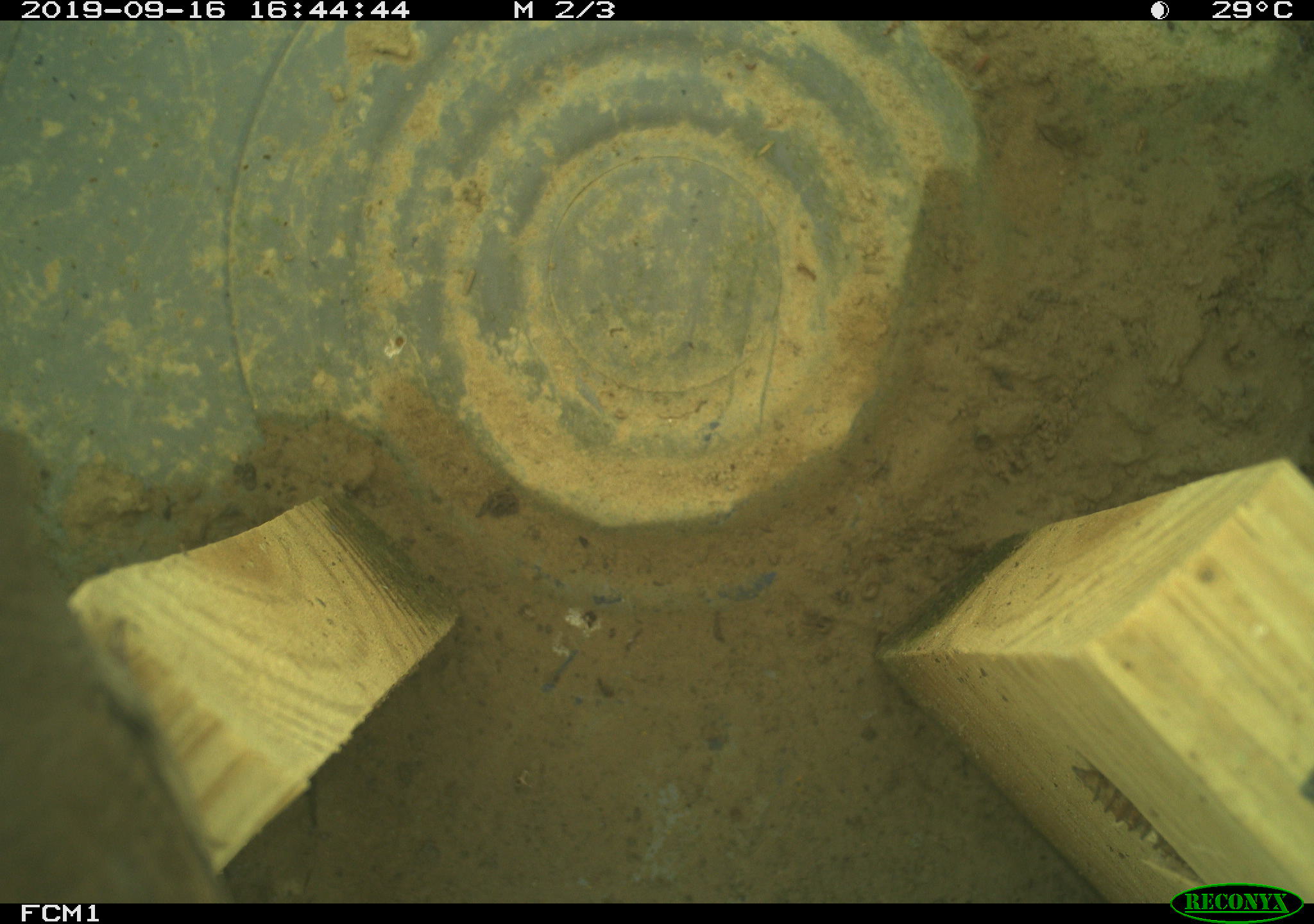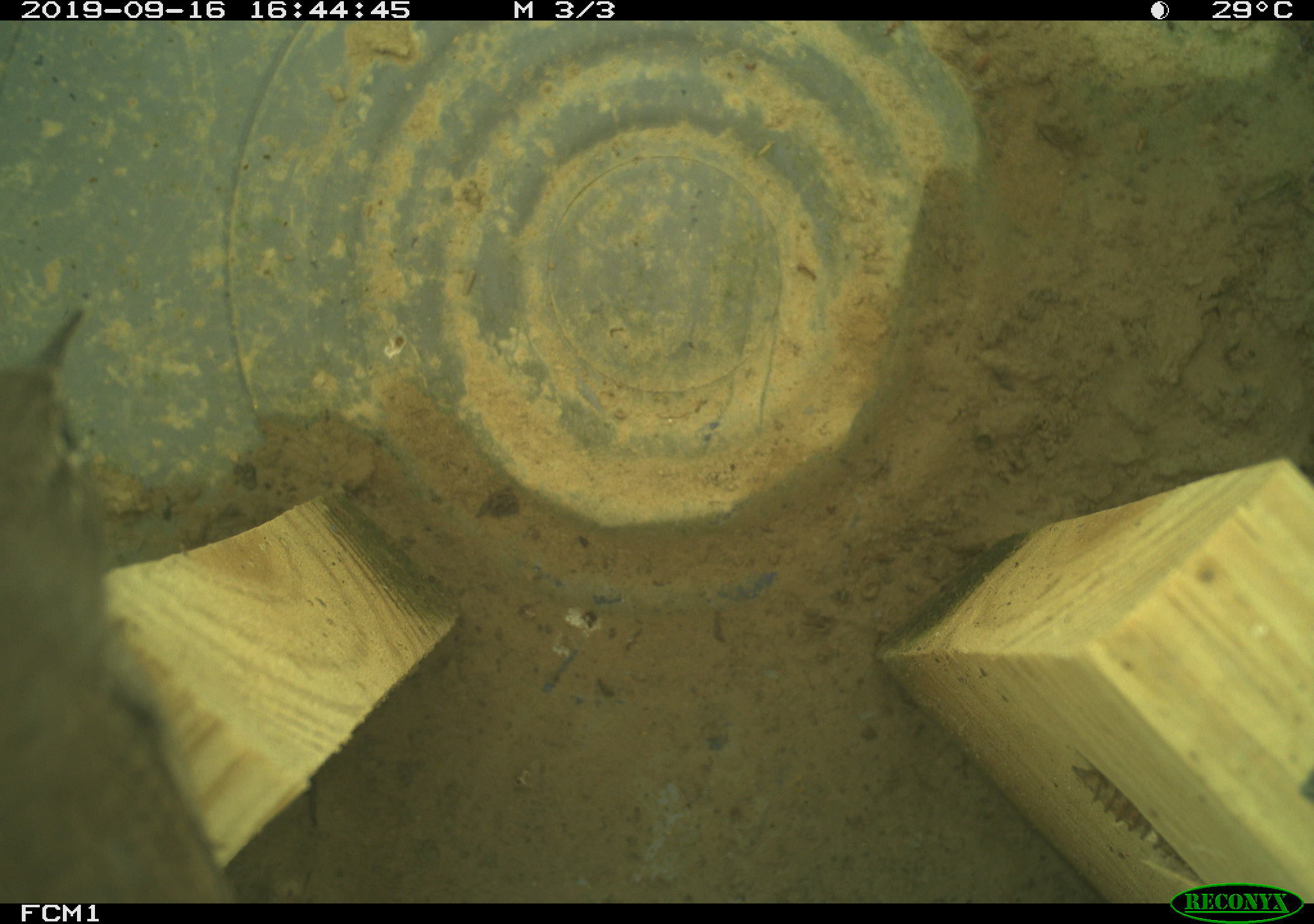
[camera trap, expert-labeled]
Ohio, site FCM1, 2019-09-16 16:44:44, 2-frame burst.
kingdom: Animalia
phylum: Chordata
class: Aves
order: Passeriformes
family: Troglodytidae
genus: Troglodytes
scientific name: Troglodytes aedon aedon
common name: northern house wren